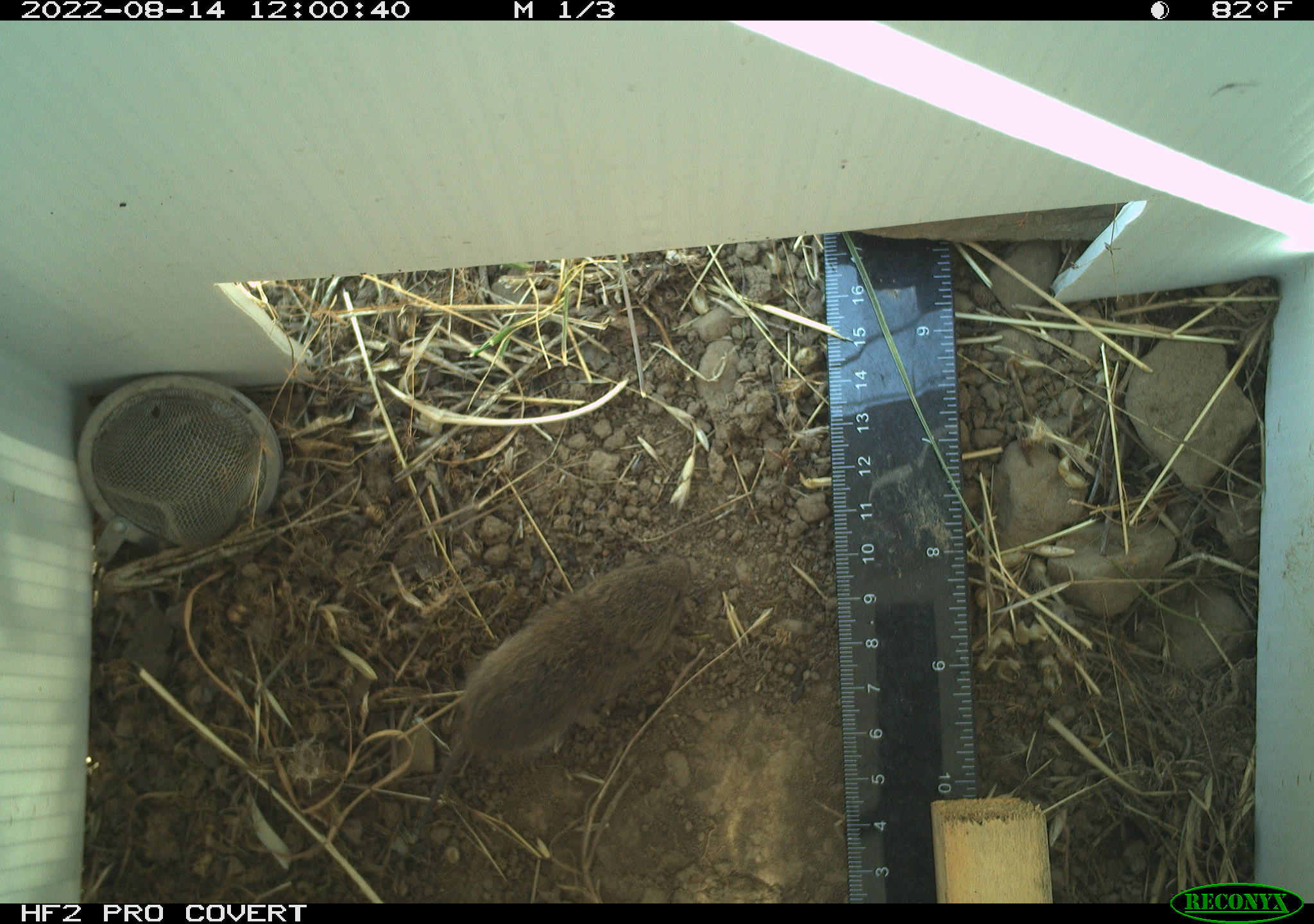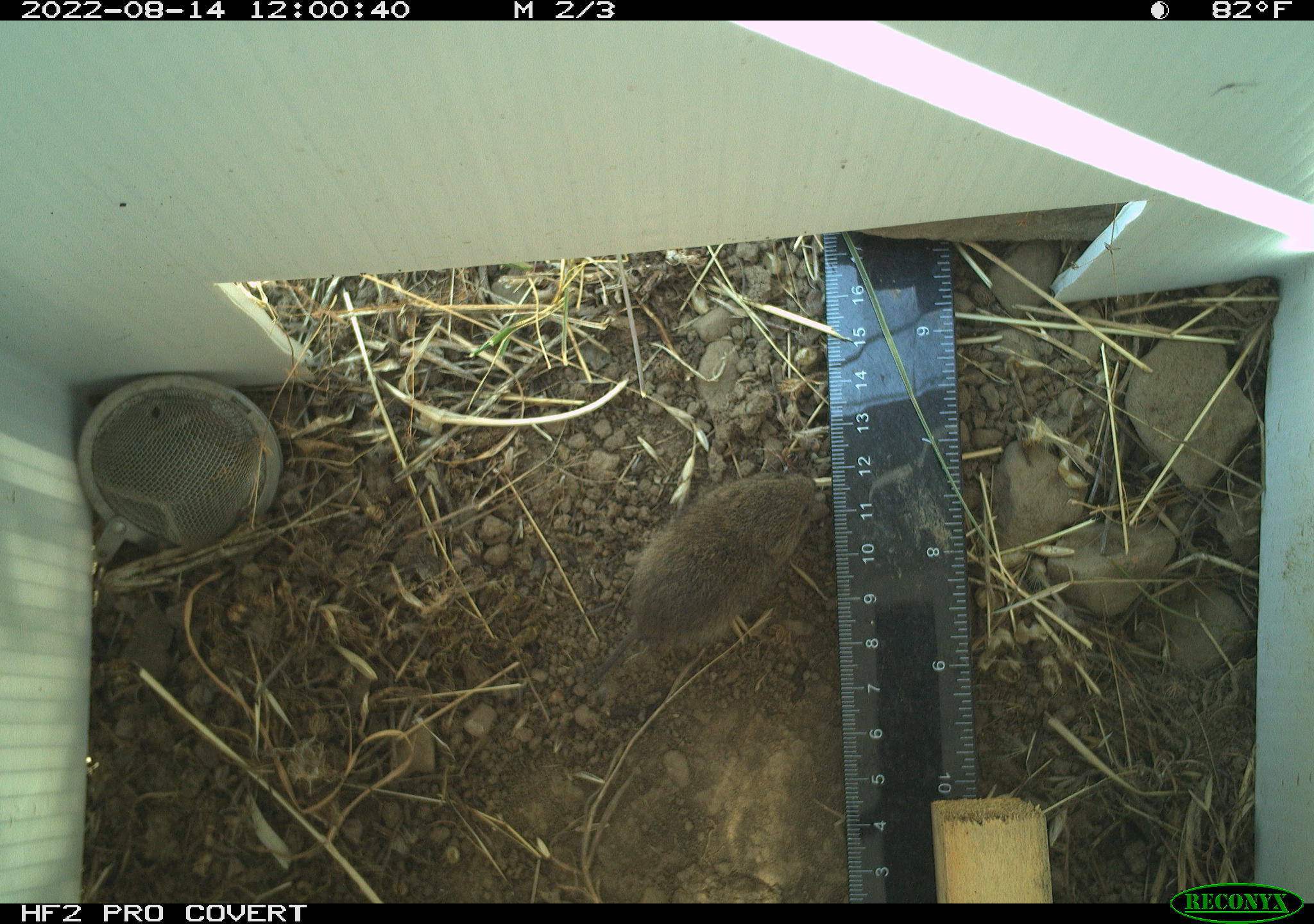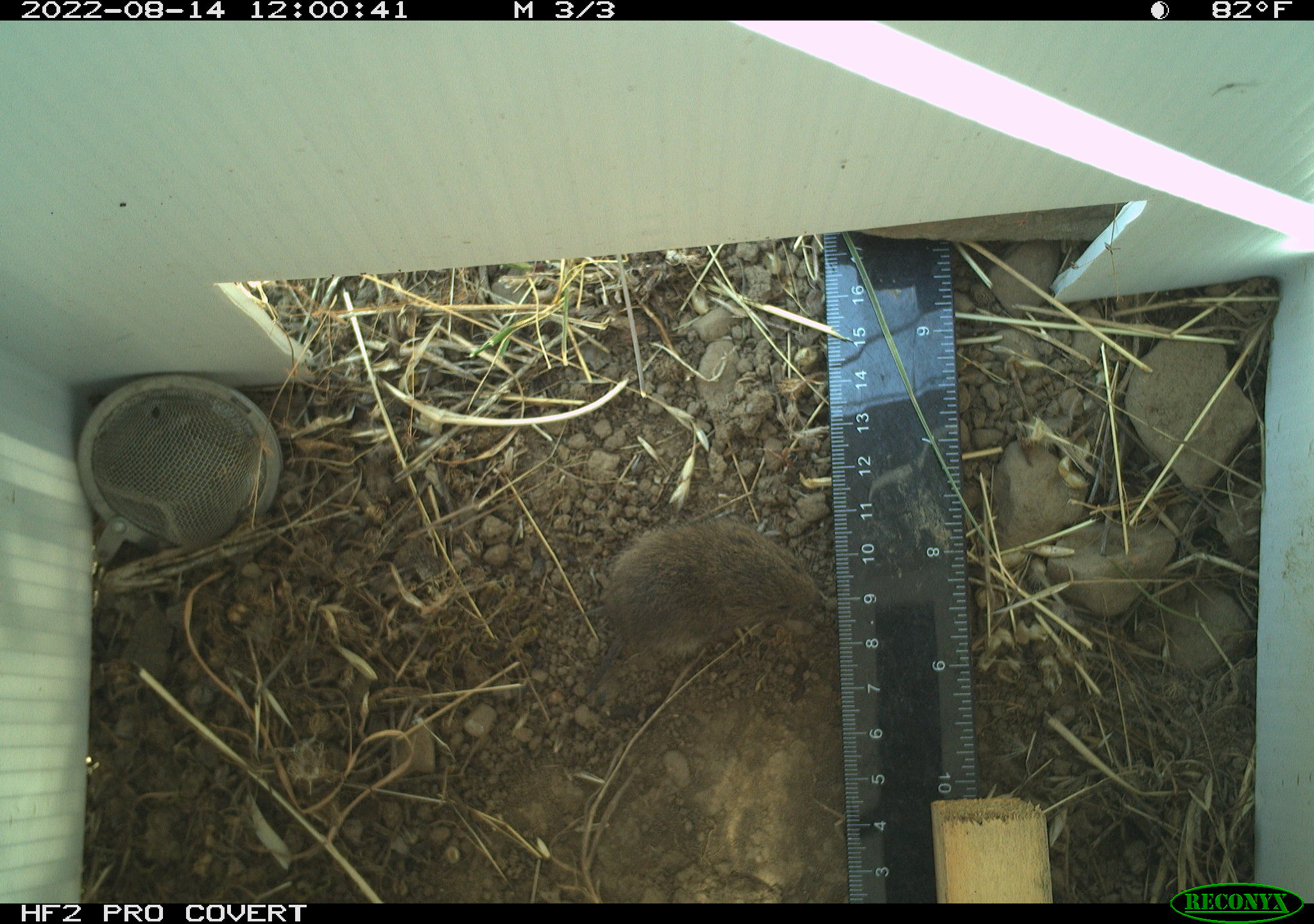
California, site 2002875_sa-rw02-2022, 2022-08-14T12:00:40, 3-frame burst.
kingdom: Animalia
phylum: Chordata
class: Mammalia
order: Rodentia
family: Cricetidae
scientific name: Arvicolinae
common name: voles, lemmings, and muskrats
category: arvicolinae subfamily